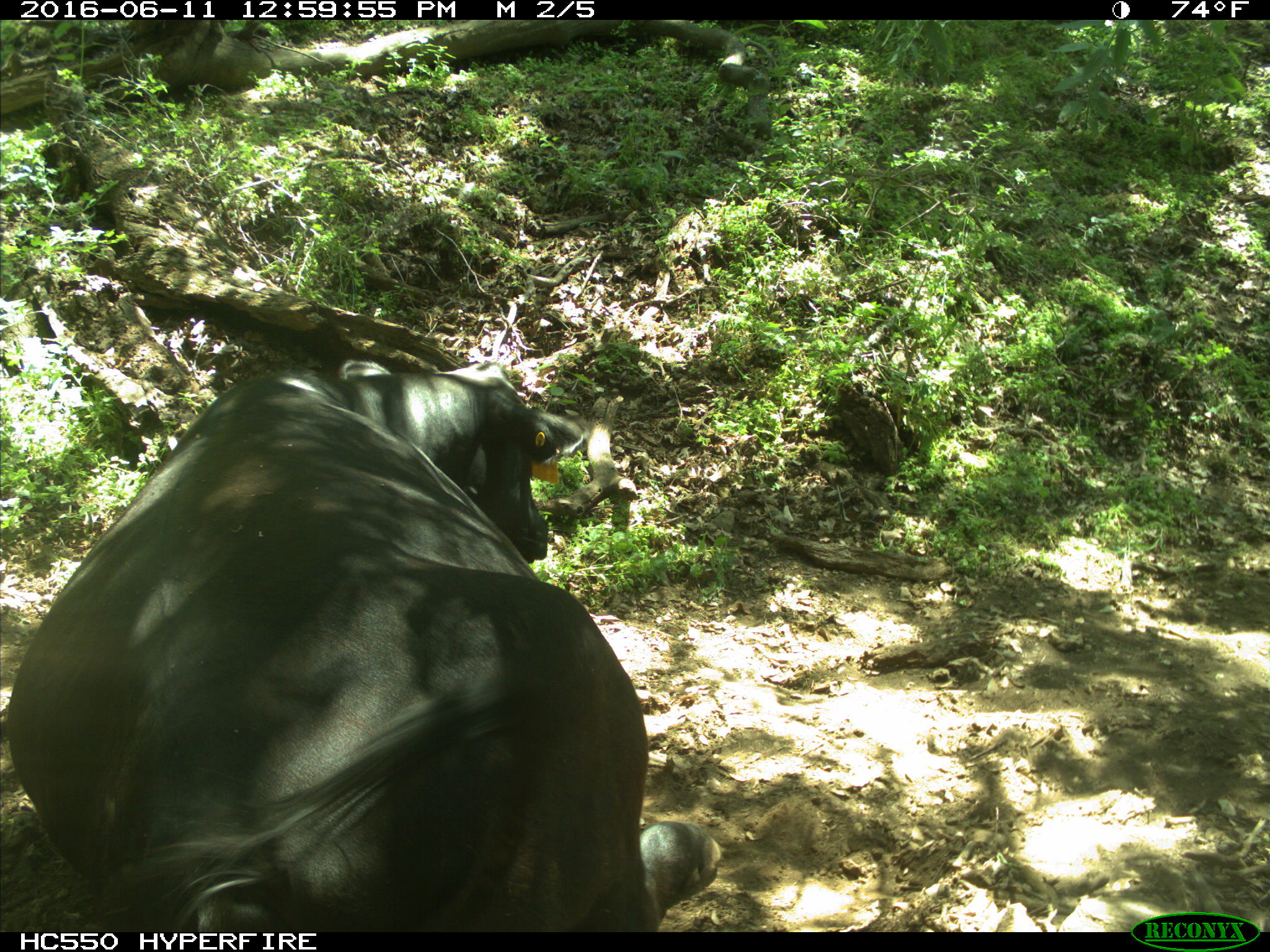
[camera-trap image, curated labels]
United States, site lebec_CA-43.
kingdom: Animalia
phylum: Chordata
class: Mammalia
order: Artiodactyla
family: Bovidae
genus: Bos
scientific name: Bos taurus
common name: domestic cow